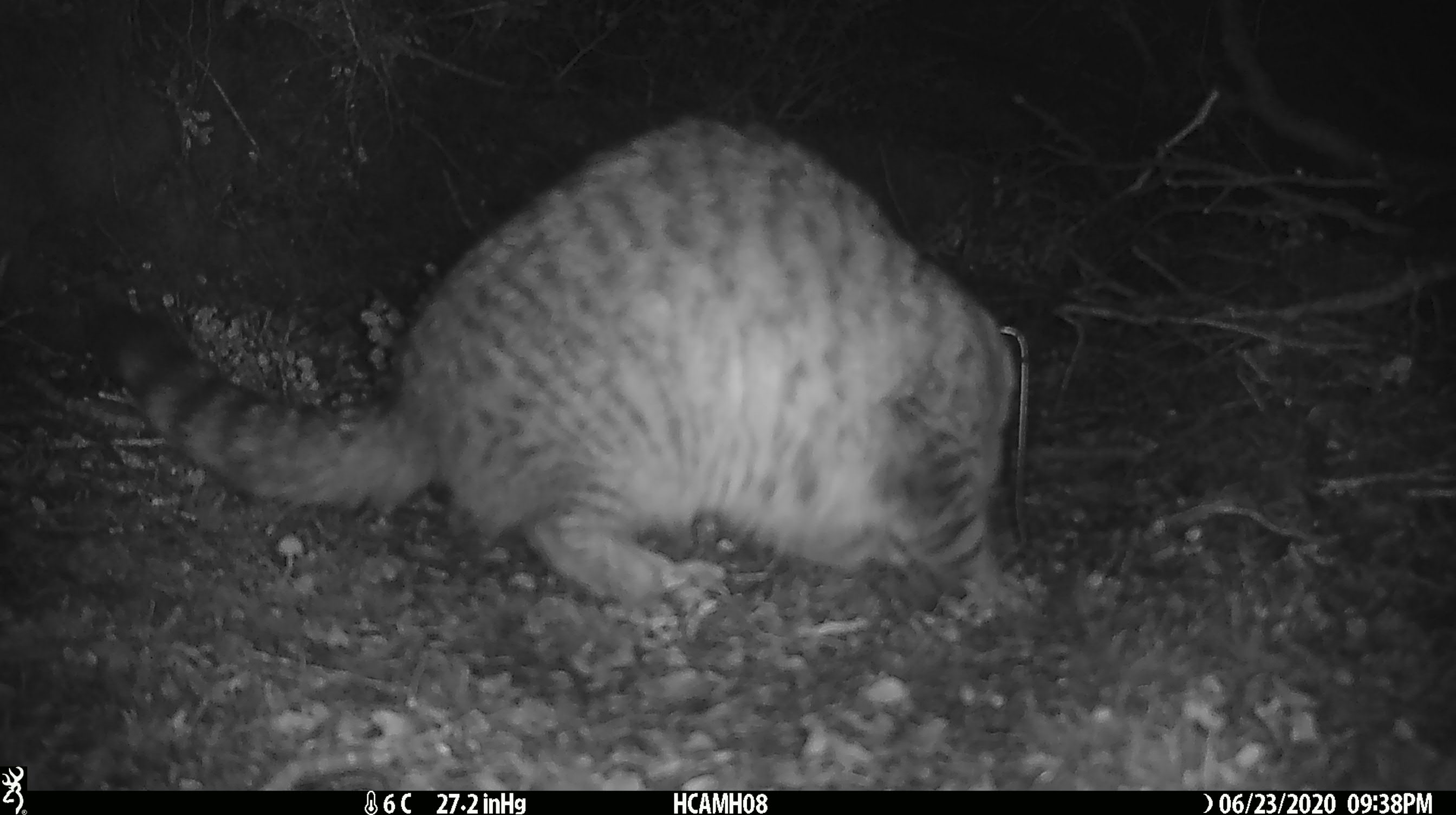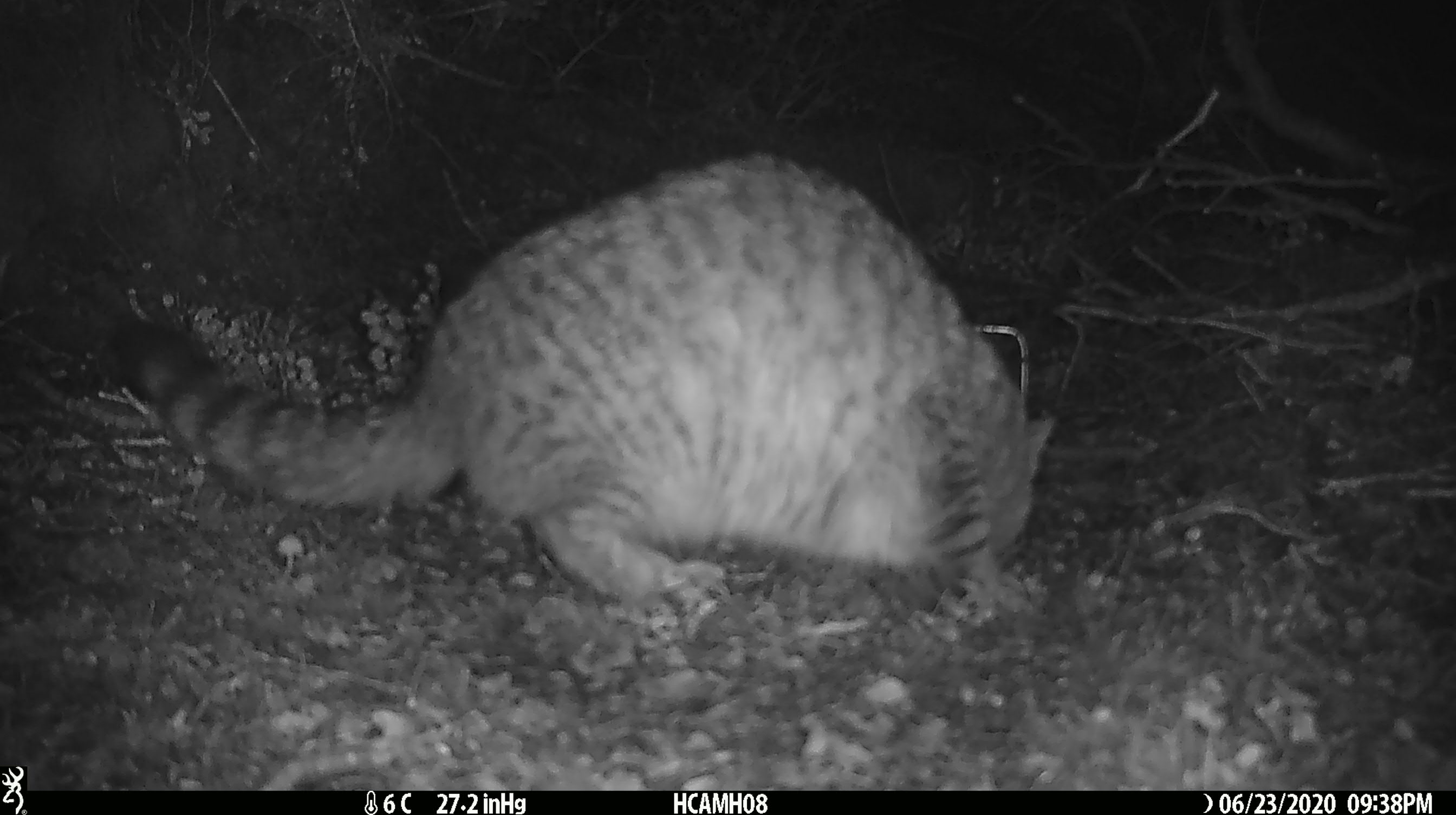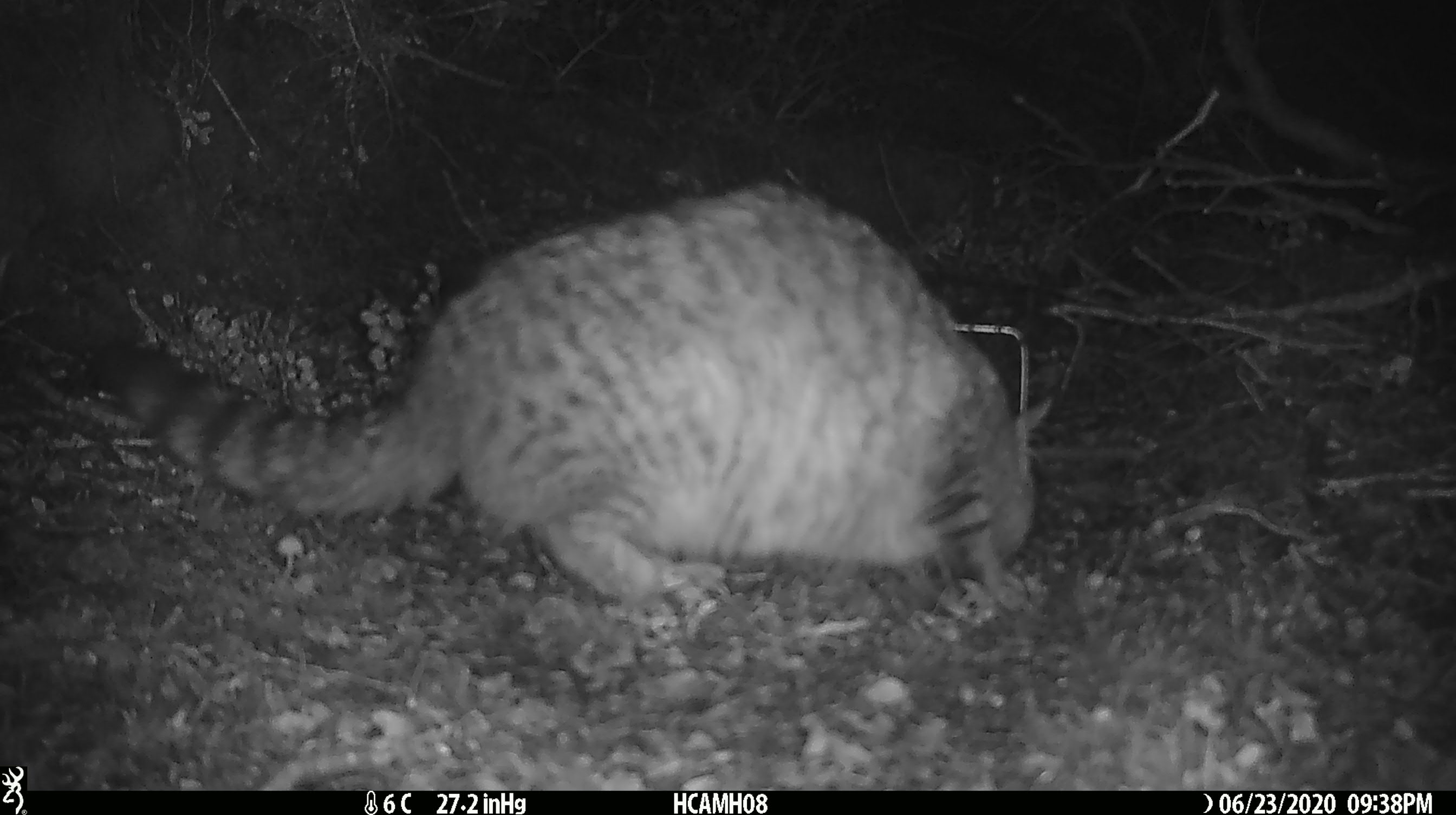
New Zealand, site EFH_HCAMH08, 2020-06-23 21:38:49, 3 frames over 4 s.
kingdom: Animalia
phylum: Chordata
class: Mammalia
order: Carnivora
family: Felidae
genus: Felis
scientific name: Felis catus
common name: domestic cat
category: cat